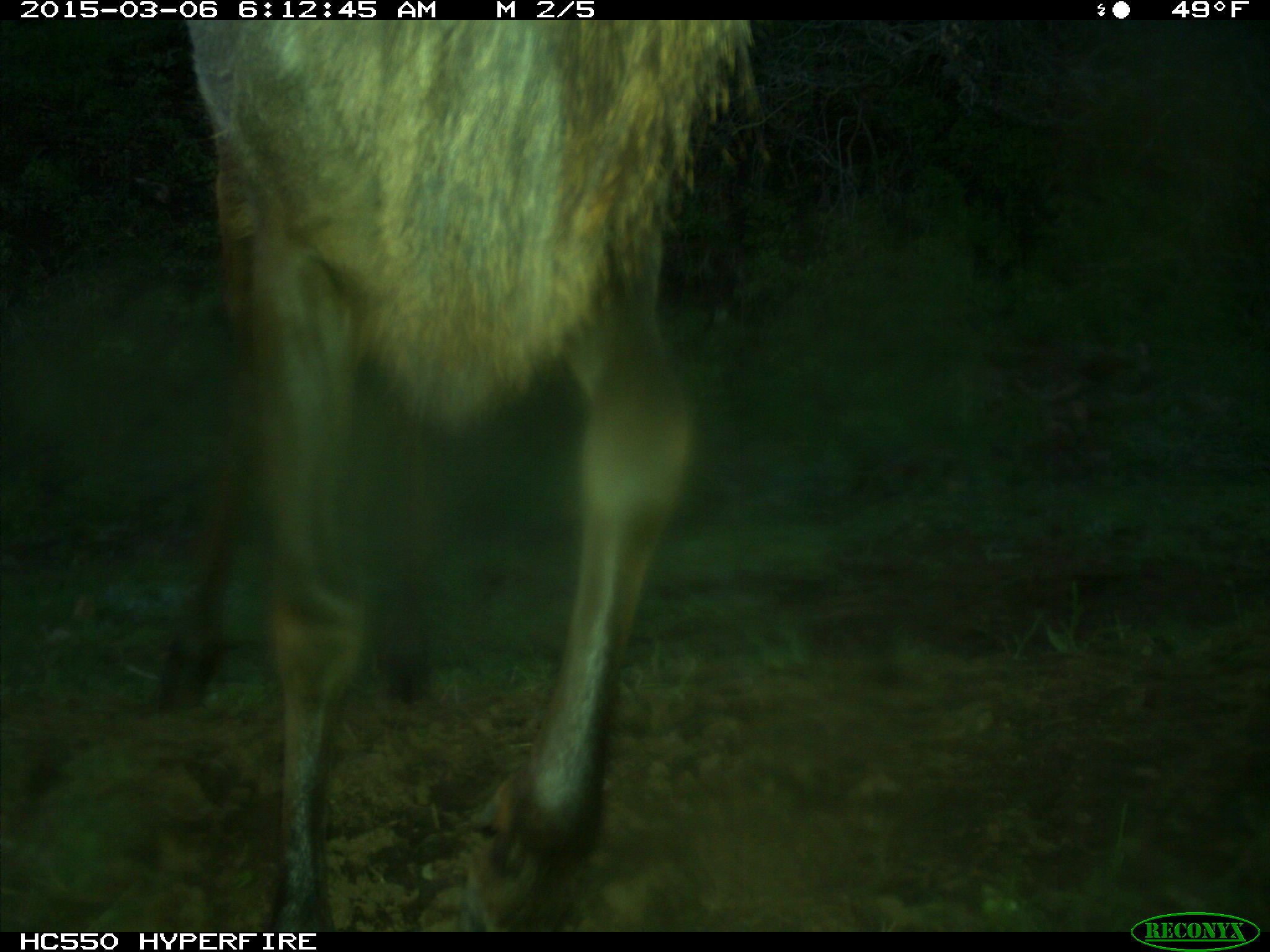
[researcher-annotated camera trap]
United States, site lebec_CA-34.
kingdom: Animalia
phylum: Chordata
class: Mammalia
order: Artiodactyla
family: Cervidae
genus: Cervus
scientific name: Cervus canadensis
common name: elk